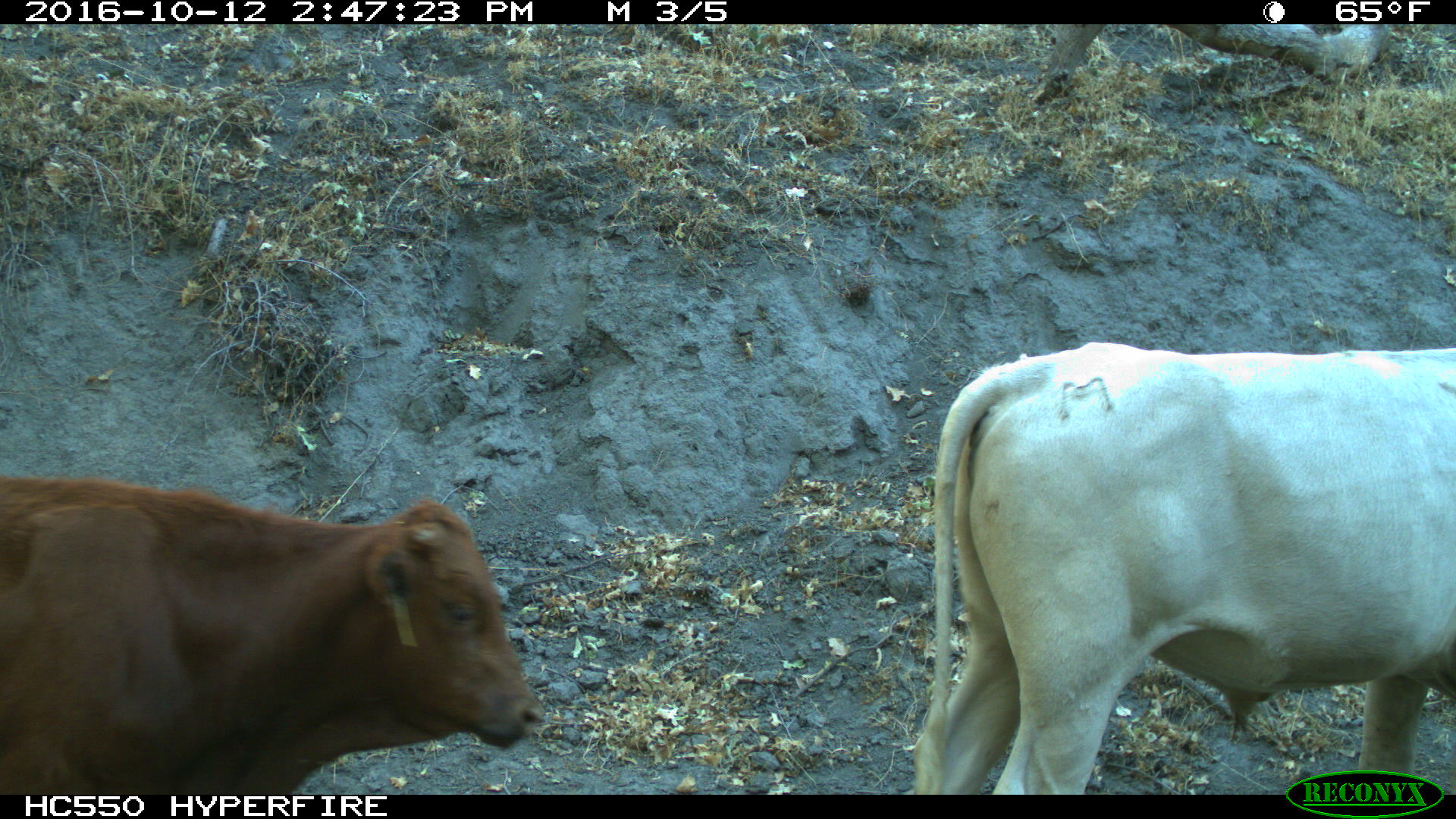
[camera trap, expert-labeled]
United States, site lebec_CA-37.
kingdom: Animalia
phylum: Chordata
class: Mammalia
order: Artiodactyla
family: Bovidae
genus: Bos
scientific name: Bos taurus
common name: domestic cow